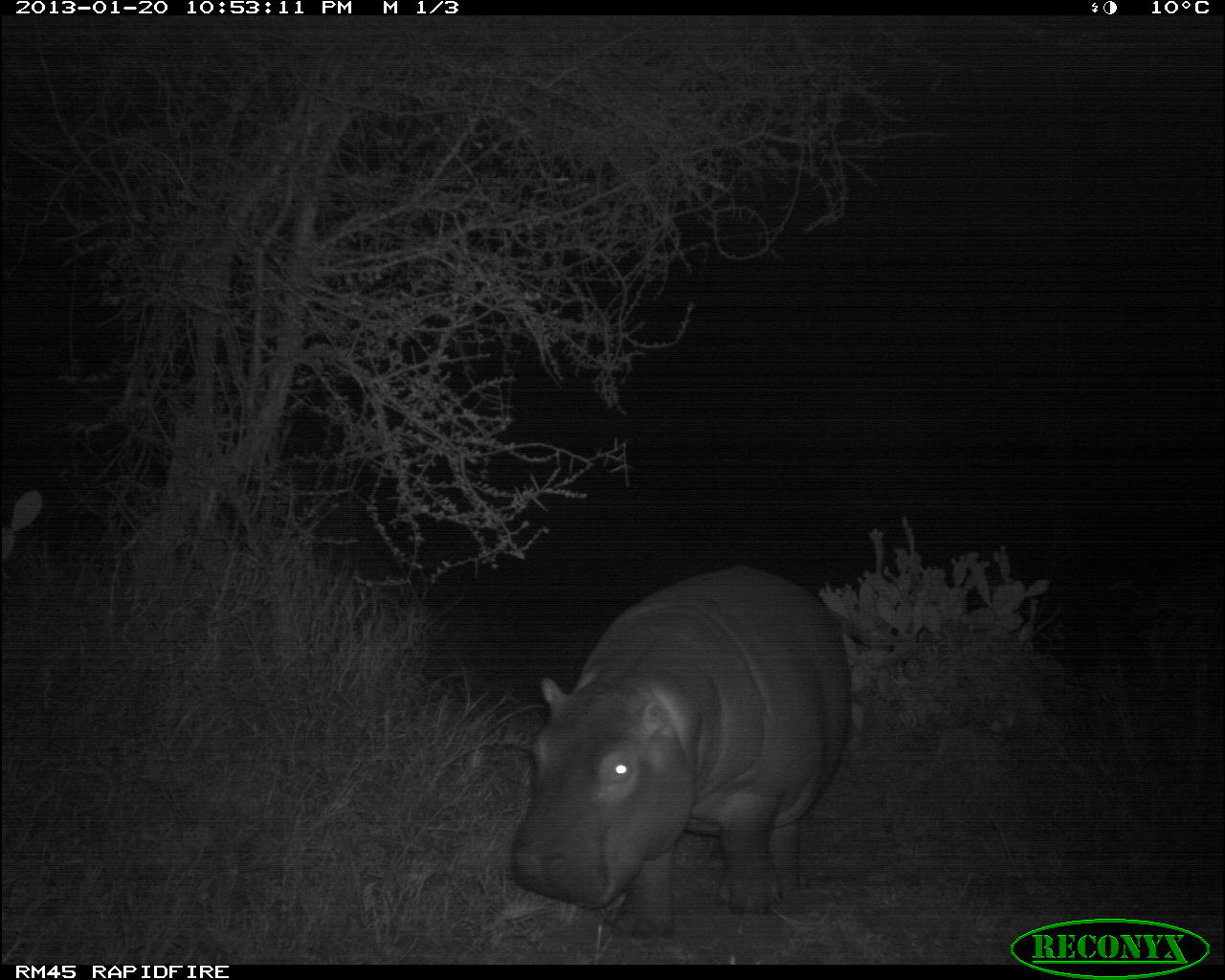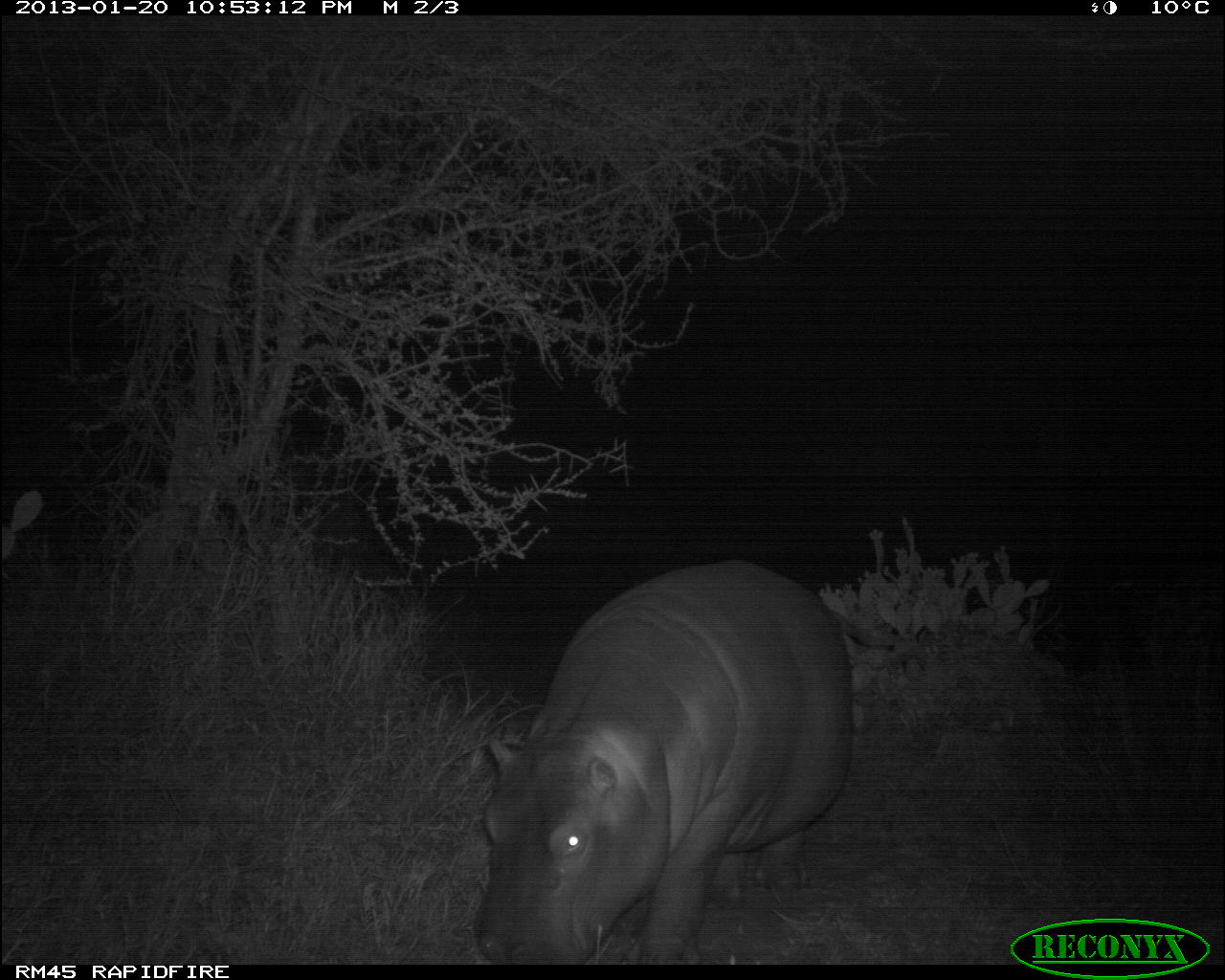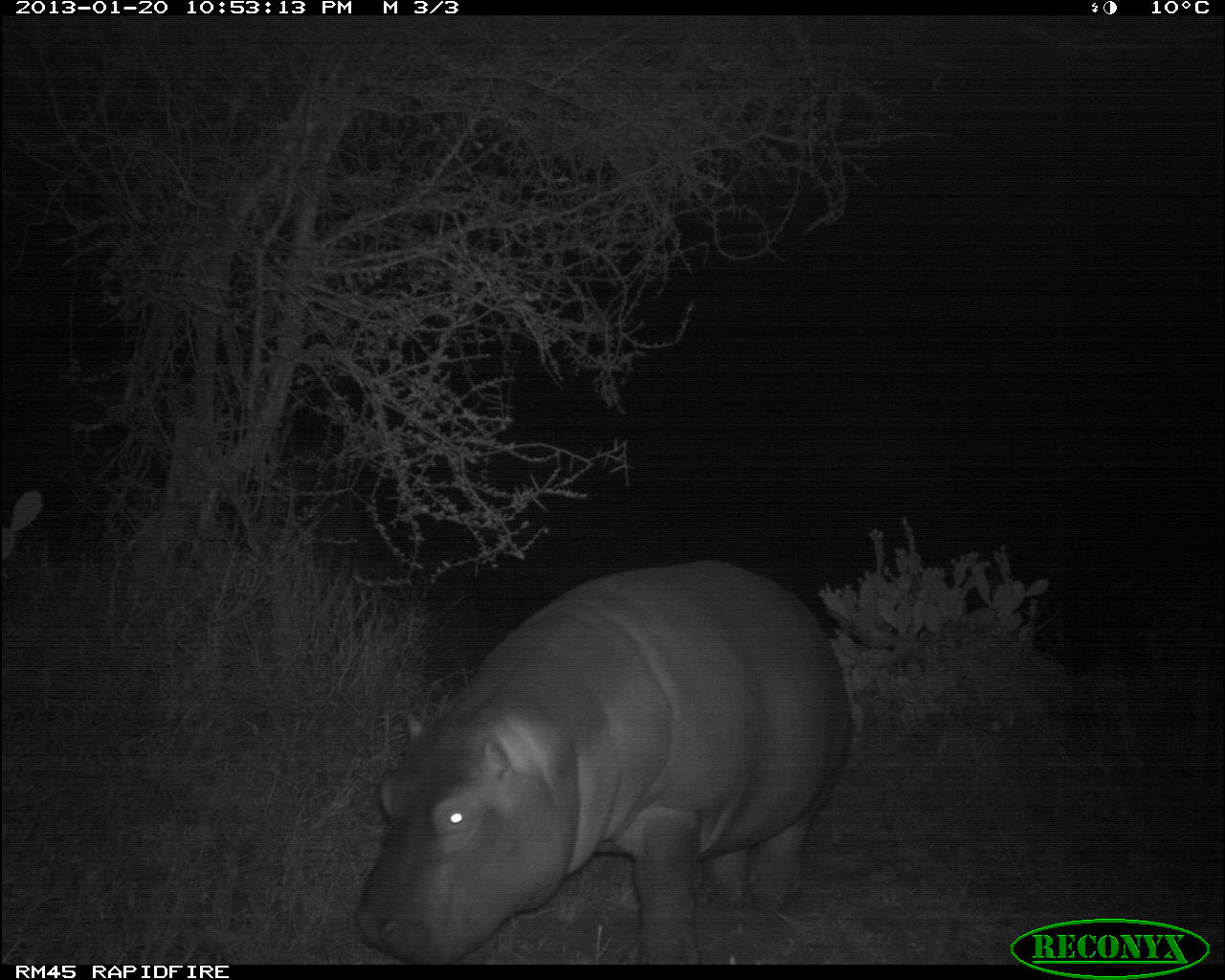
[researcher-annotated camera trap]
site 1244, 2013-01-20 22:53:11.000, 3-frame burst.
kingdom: Animalia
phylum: Chordata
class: Mammalia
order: Artiodactyla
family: Hippopotamidae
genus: Hippopotamus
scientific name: Hippopotamus amphibius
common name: hippopotamus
Hippopotamus amphibius (hippopotamus), count 1.